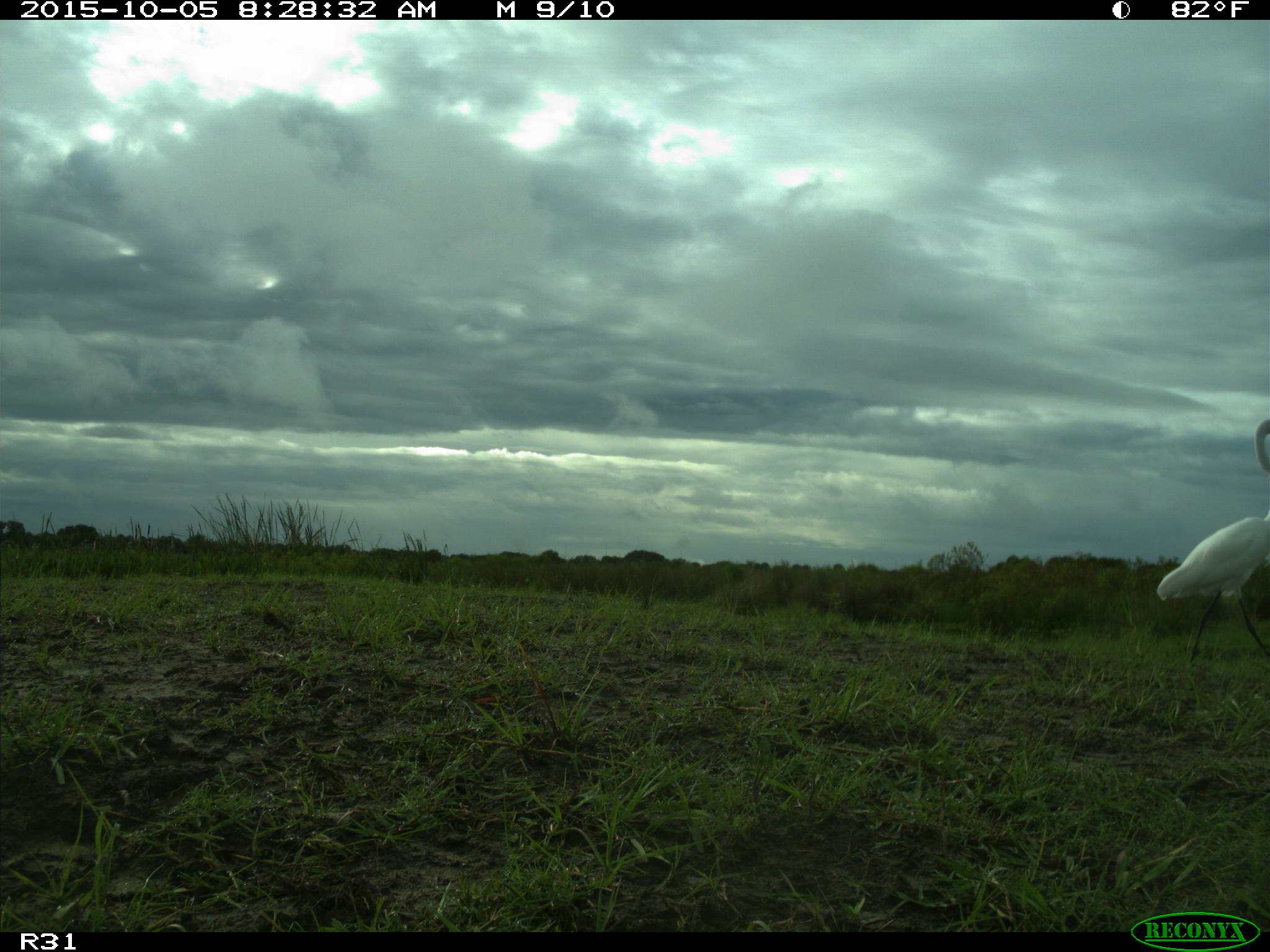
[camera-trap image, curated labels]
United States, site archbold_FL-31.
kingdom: Animalia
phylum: Chordata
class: Aves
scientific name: Aves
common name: birds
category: unidentified bird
Unidentified bird (birds) (Aves).